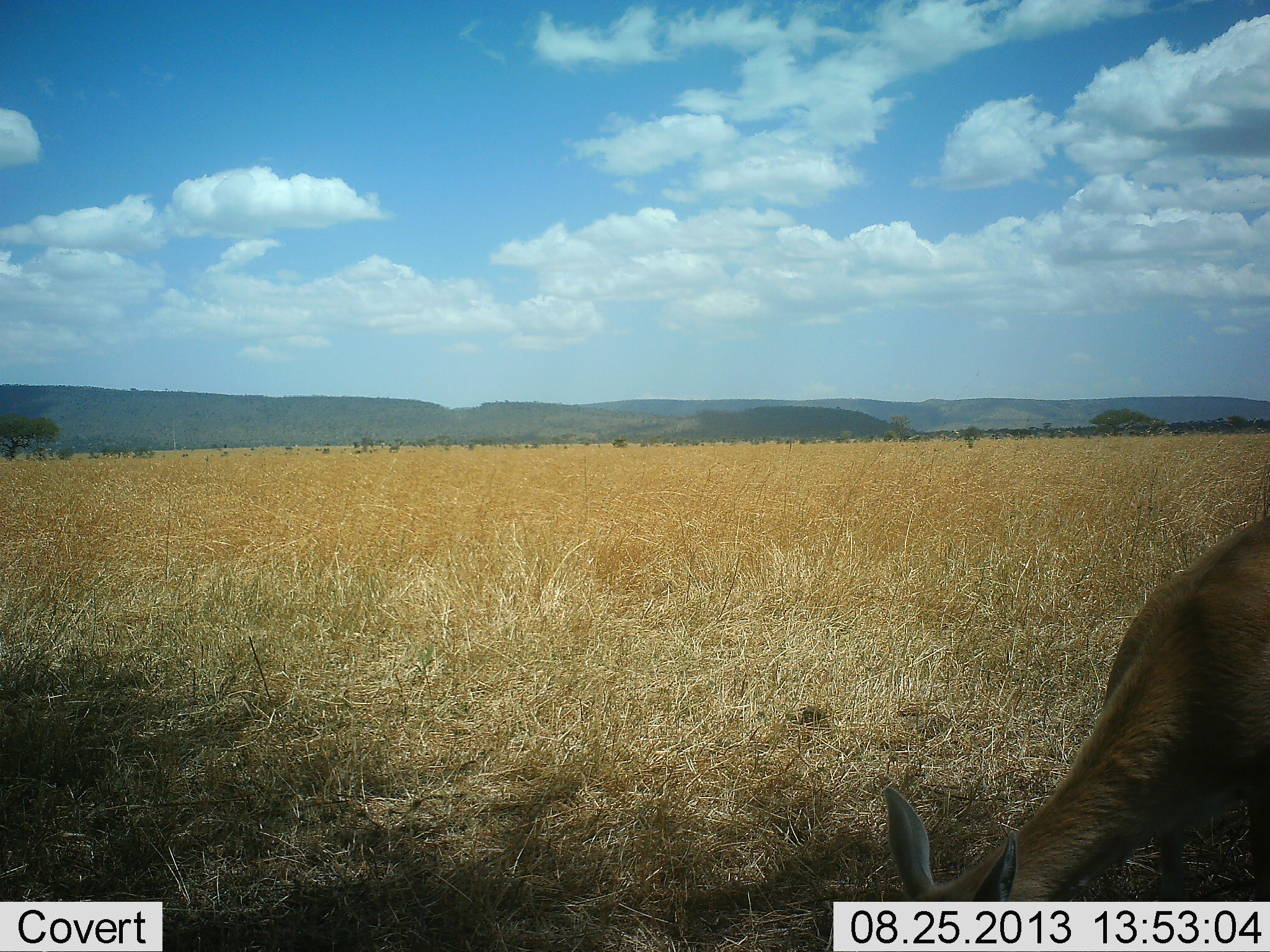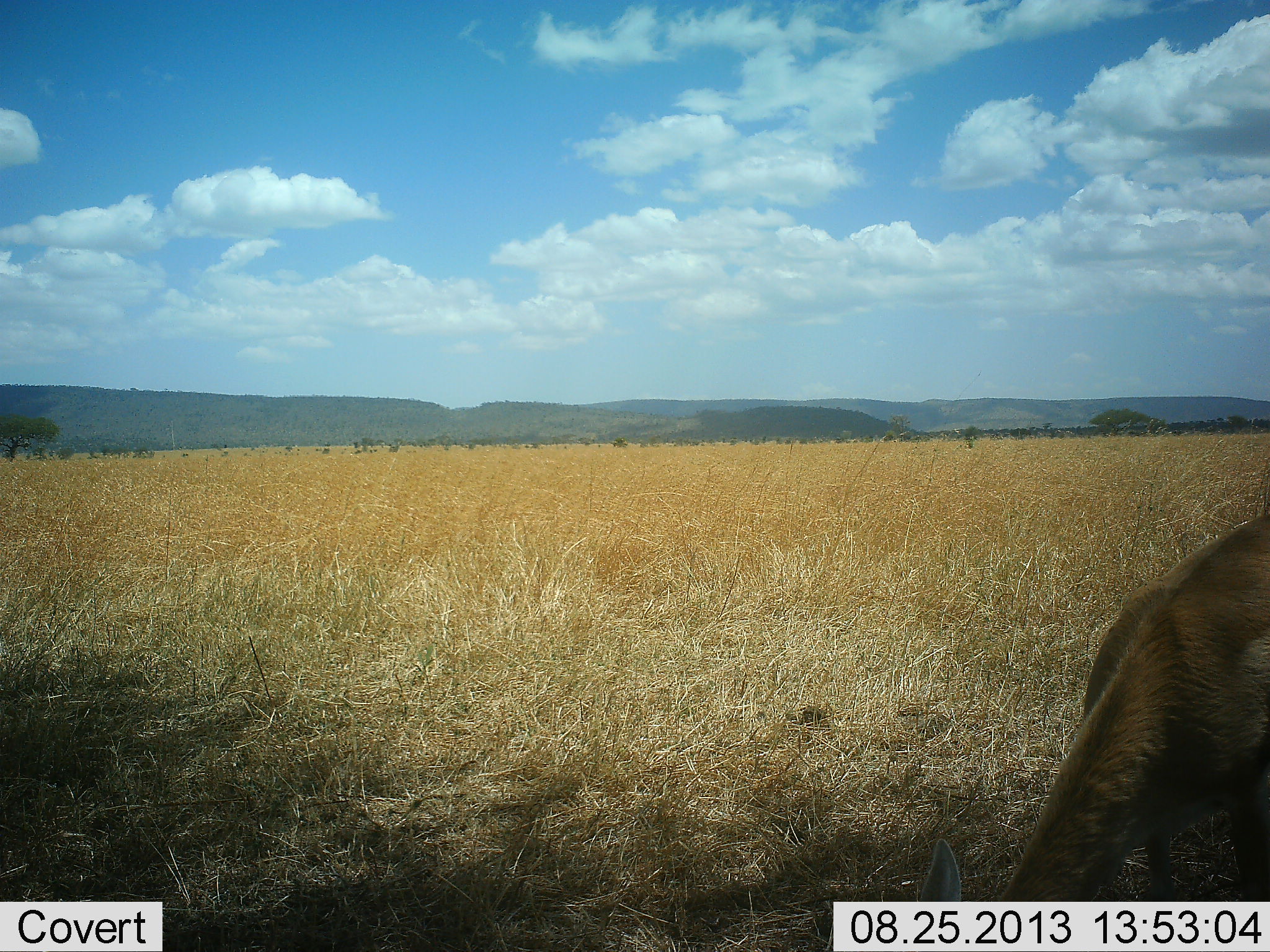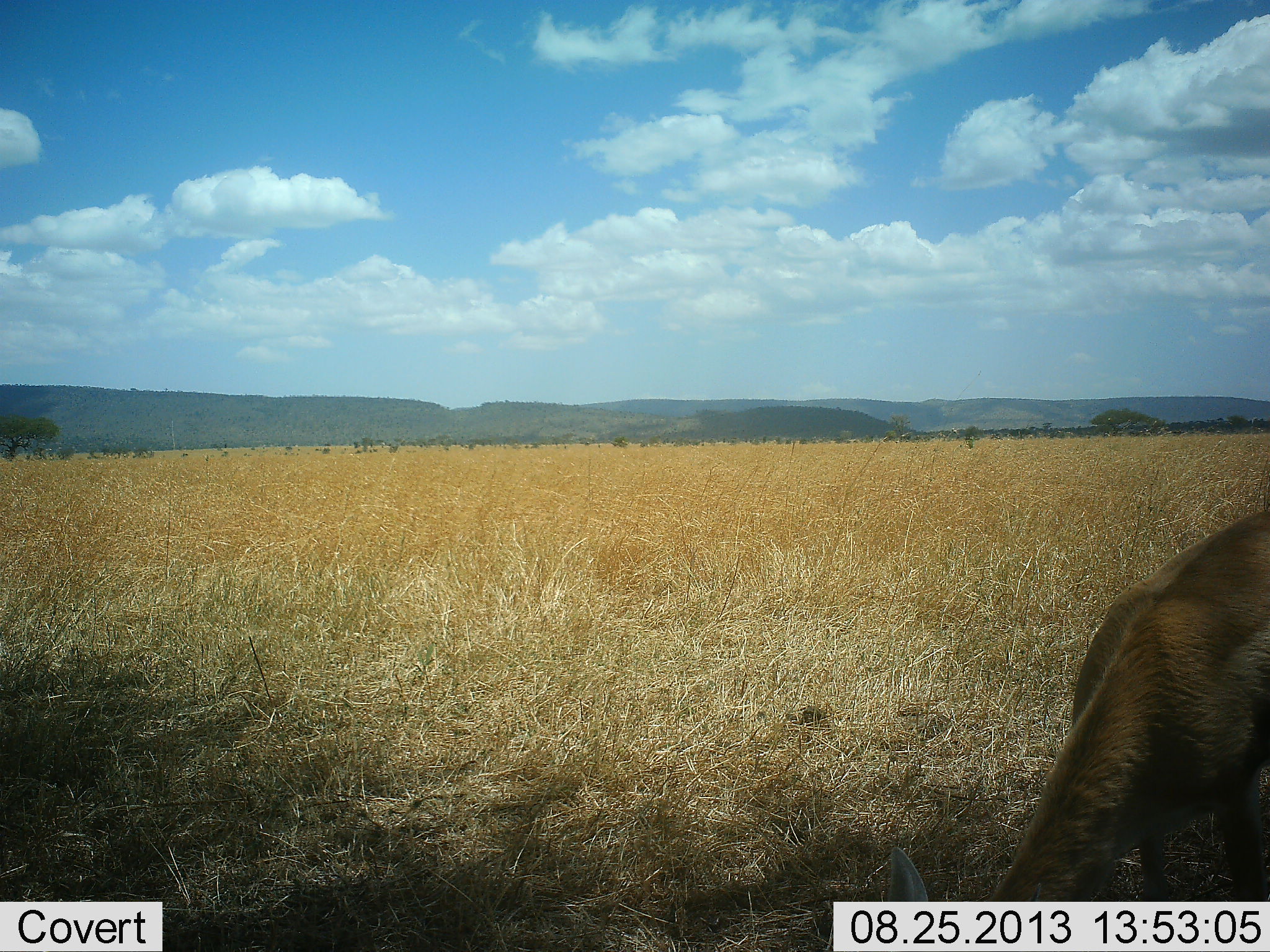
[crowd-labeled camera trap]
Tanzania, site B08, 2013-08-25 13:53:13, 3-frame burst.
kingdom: Animalia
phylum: Chordata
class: Mammalia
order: Artiodactyla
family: Bovidae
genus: Eudorcas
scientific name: Eudorcas thomsonii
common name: thomson's gazelle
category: gazellethomsons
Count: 1.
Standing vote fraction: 42%.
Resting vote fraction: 0%.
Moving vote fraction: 0%.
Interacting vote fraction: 0%.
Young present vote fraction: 0%.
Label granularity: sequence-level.